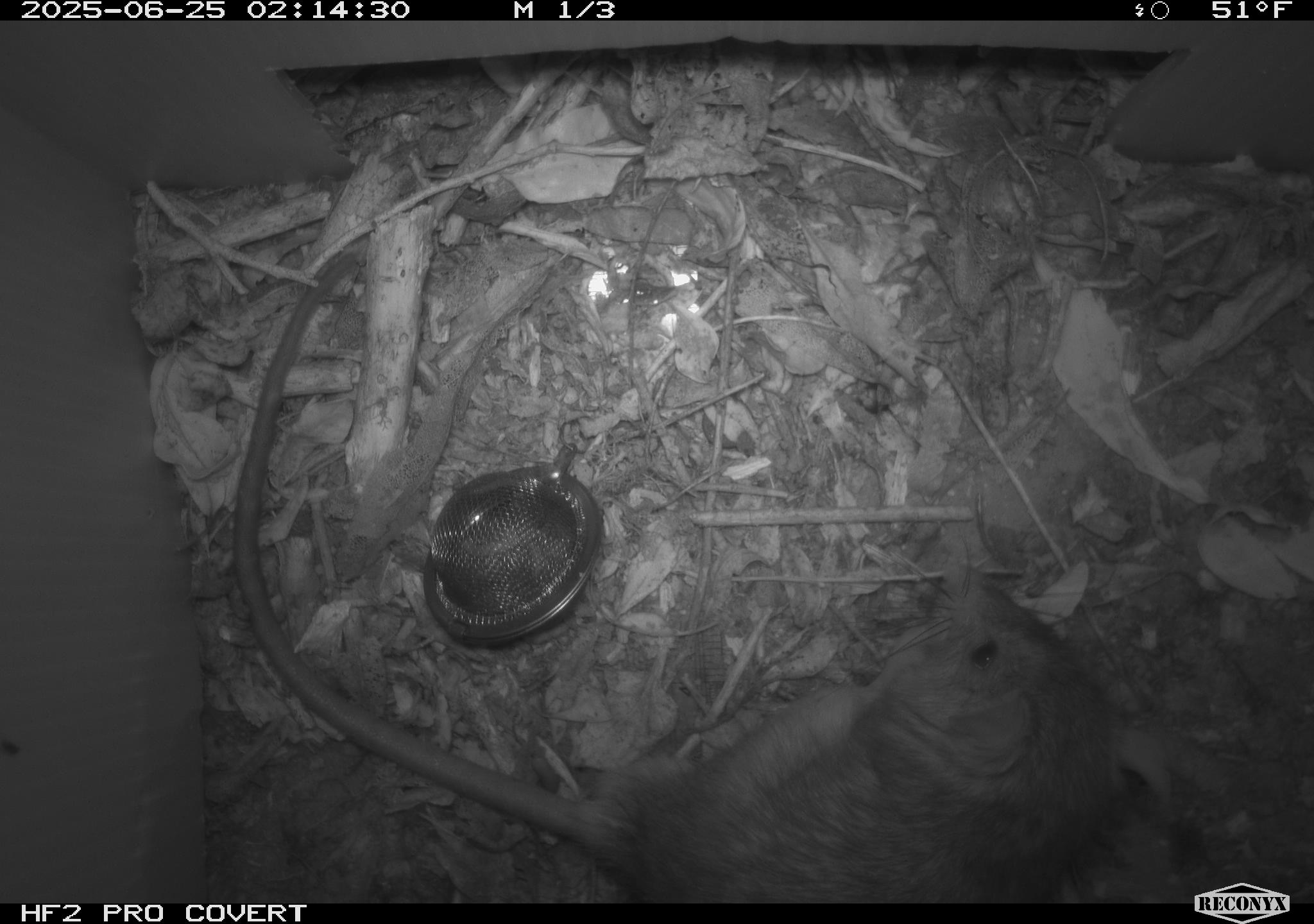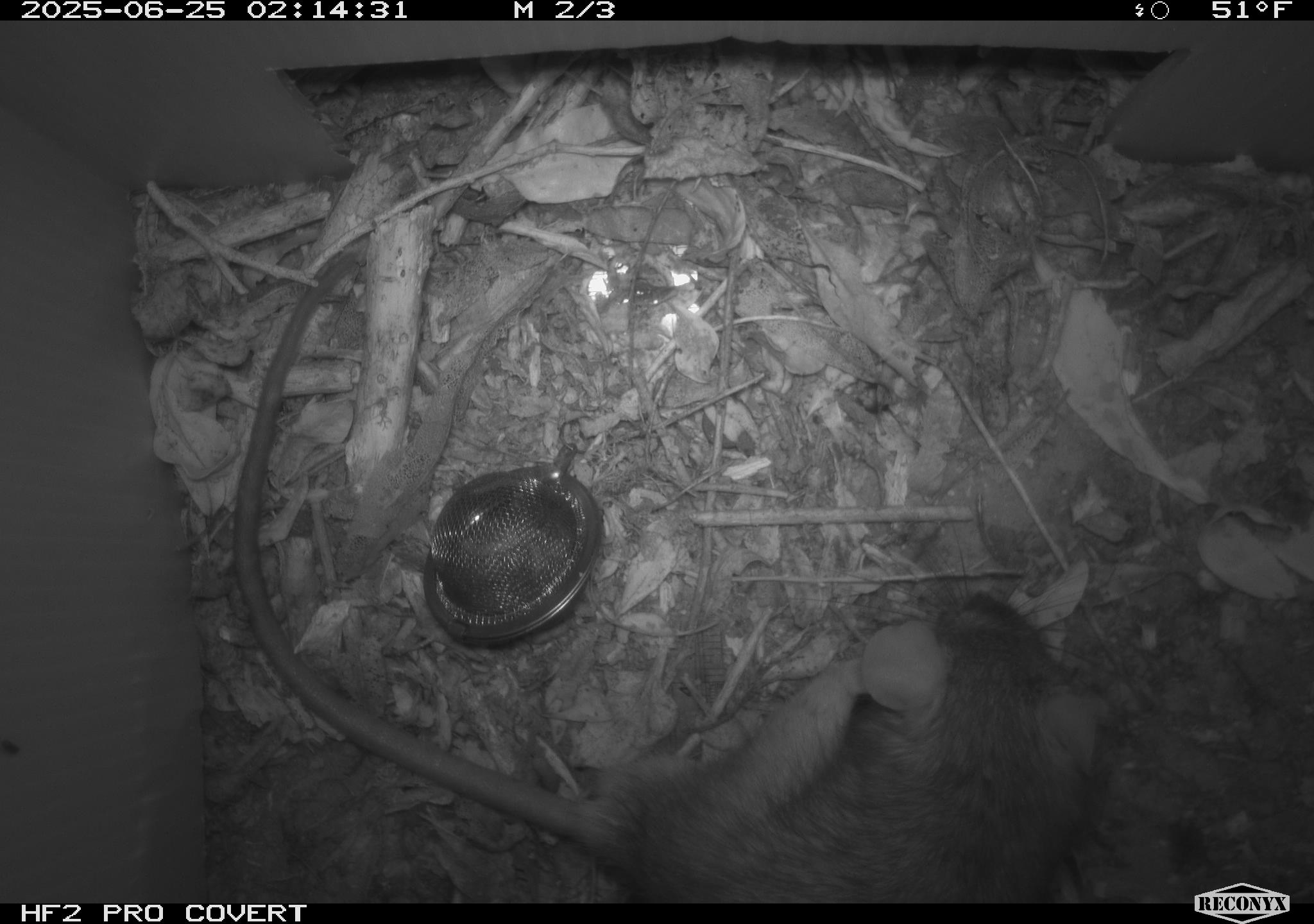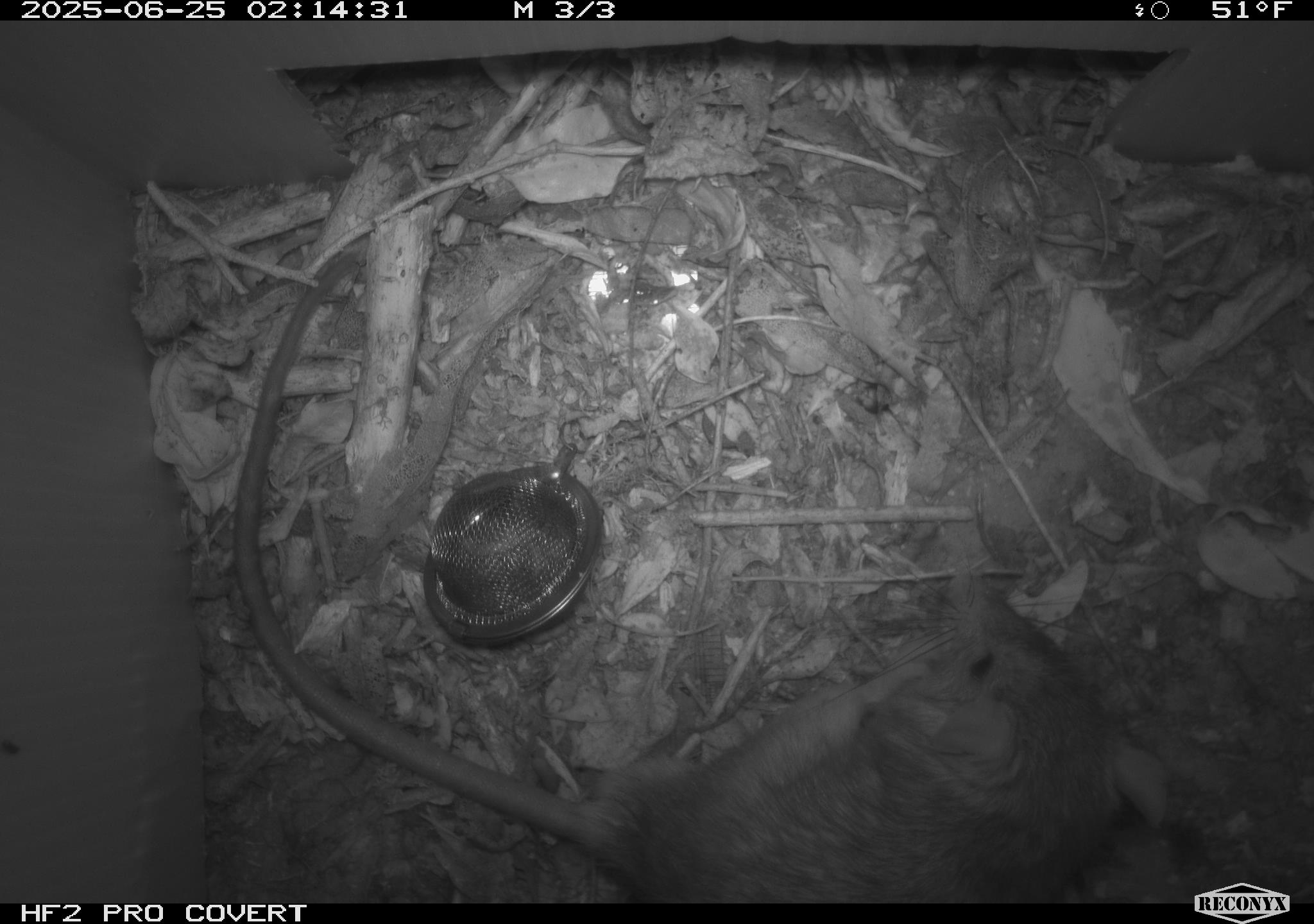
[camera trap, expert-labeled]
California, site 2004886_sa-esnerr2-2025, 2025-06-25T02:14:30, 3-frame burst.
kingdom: Animalia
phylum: Chordata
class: Mammalia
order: Rodentia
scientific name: Rodentia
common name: rodent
Rodent (Rodentia).